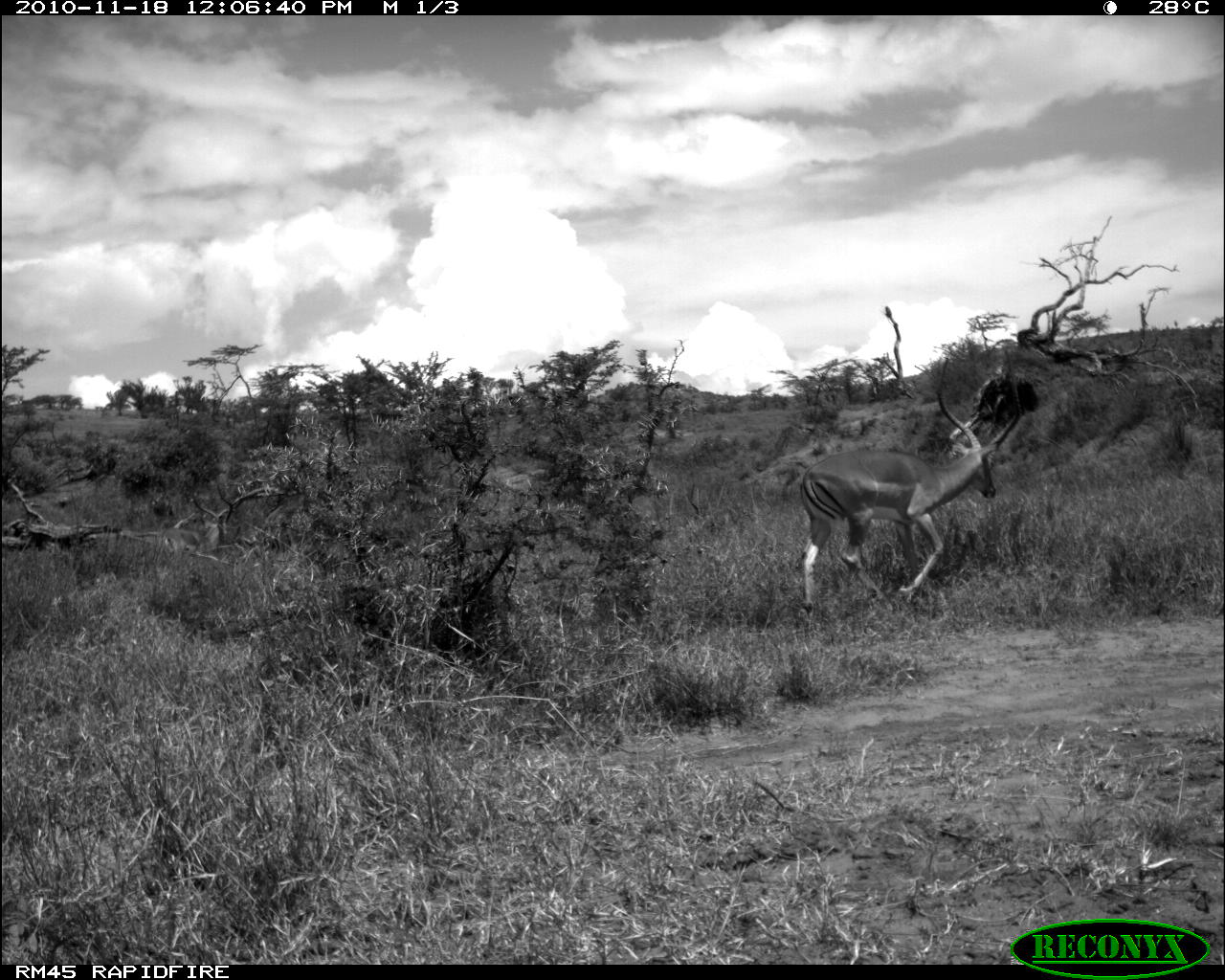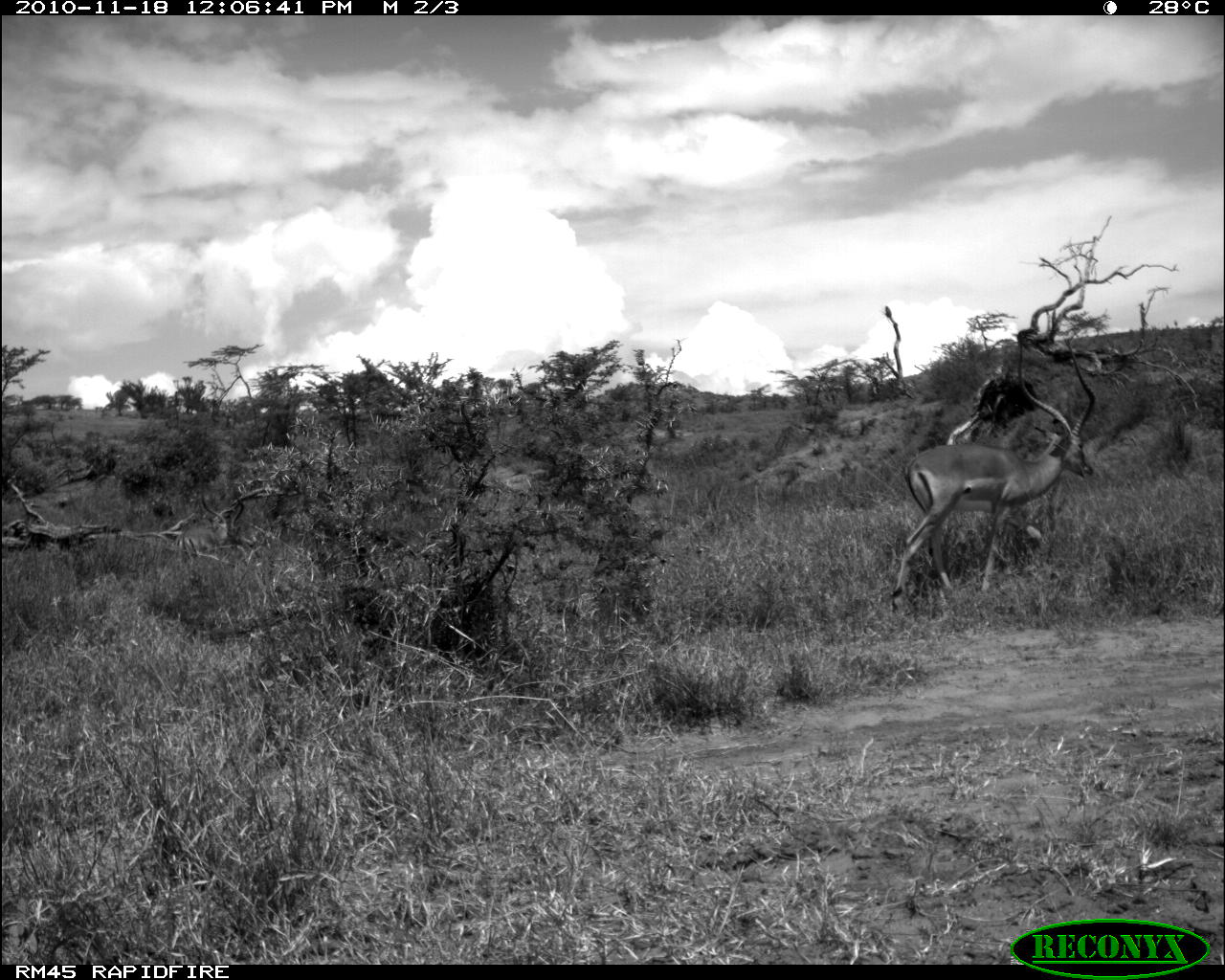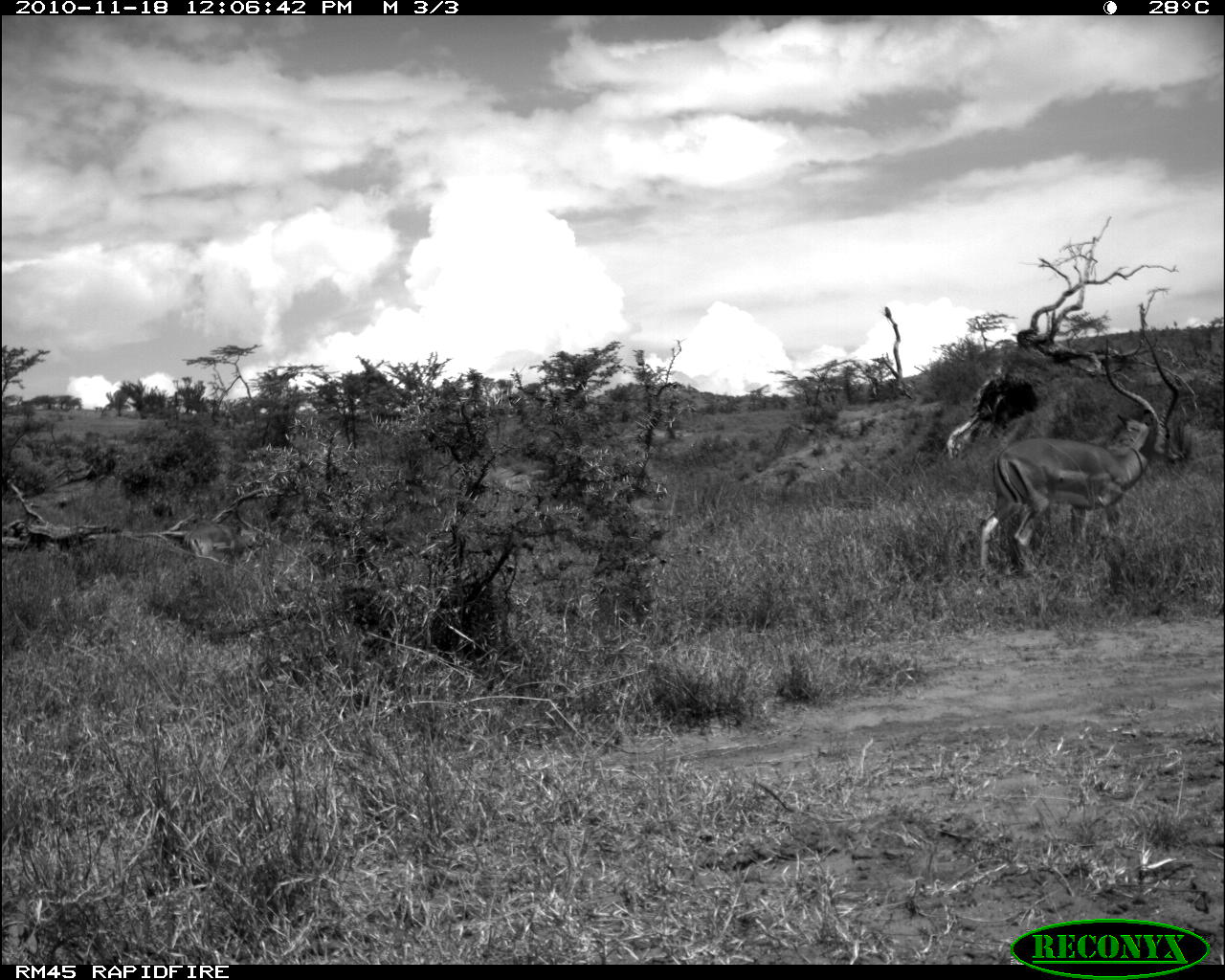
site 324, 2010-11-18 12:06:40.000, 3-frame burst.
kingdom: Animalia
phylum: Chordata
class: Mammalia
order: Artiodactyla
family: Bovidae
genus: Aepyceros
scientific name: Aepyceros melampus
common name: impala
Aepyceros melampus (impala), count 2.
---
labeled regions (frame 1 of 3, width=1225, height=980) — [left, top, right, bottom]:
aepyceros melampus: [799, 349, 1021, 622]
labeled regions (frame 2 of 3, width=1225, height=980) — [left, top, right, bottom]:
aepyceros melampus: [886, 327, 1096, 596]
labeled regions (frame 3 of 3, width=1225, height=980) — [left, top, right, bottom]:
aepyceros melampus: [974, 332, 1187, 578]